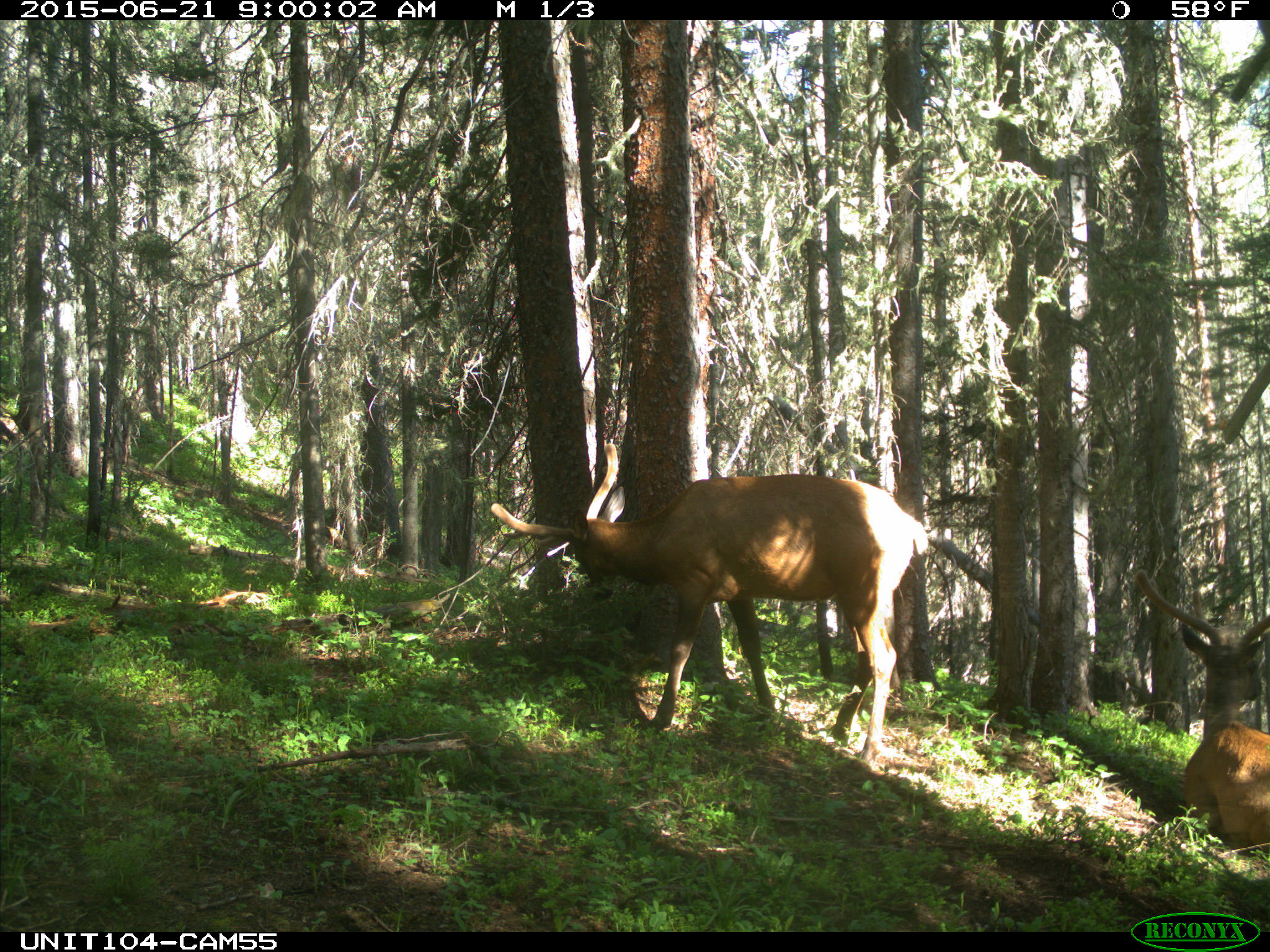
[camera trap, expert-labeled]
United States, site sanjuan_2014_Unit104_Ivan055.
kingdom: Animalia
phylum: Chordata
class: Mammalia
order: Artiodactyla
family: Cervidae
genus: Cervus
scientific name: Cervus elaphus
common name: red deer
Cervus elaphus (red deer).